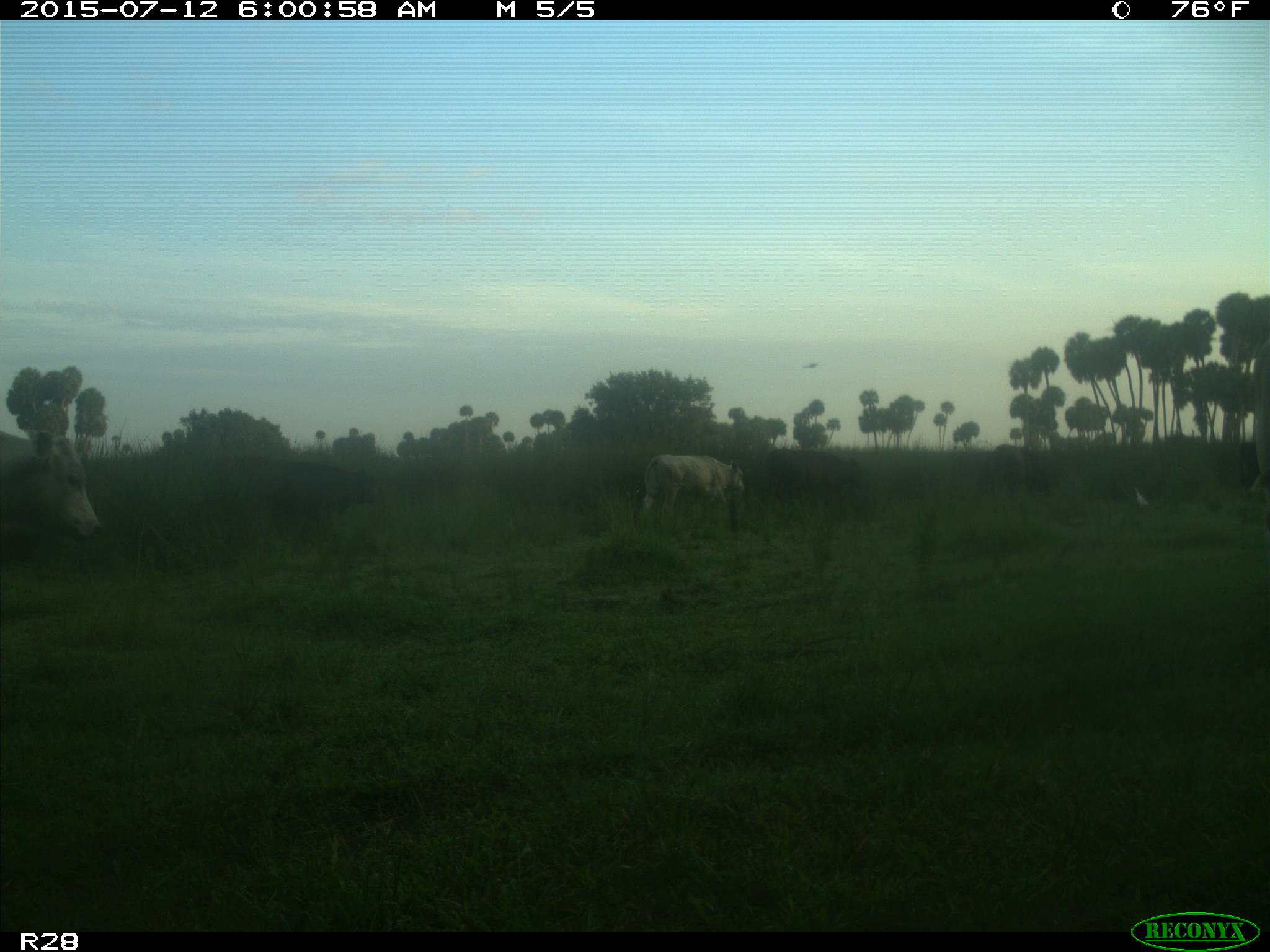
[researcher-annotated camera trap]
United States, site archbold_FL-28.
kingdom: Animalia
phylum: Chordata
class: Mammalia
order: Artiodactyla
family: Bovidae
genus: Bos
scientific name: Bos taurus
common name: domestic cow